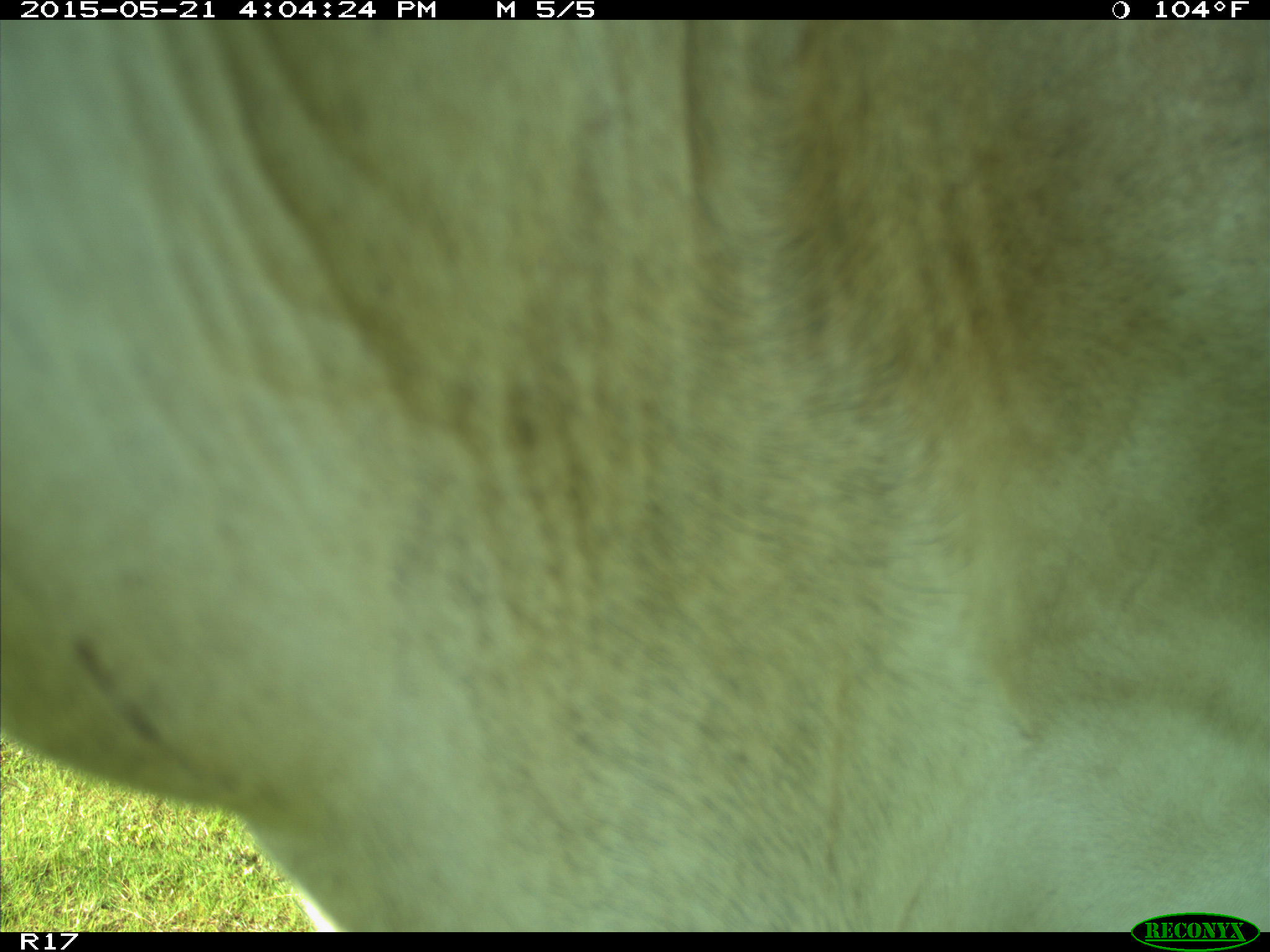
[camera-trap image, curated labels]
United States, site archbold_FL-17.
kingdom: Animalia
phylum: Chordata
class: Mammalia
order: Artiodactyla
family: Bovidae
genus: Bos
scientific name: Bos taurus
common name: domestic cow